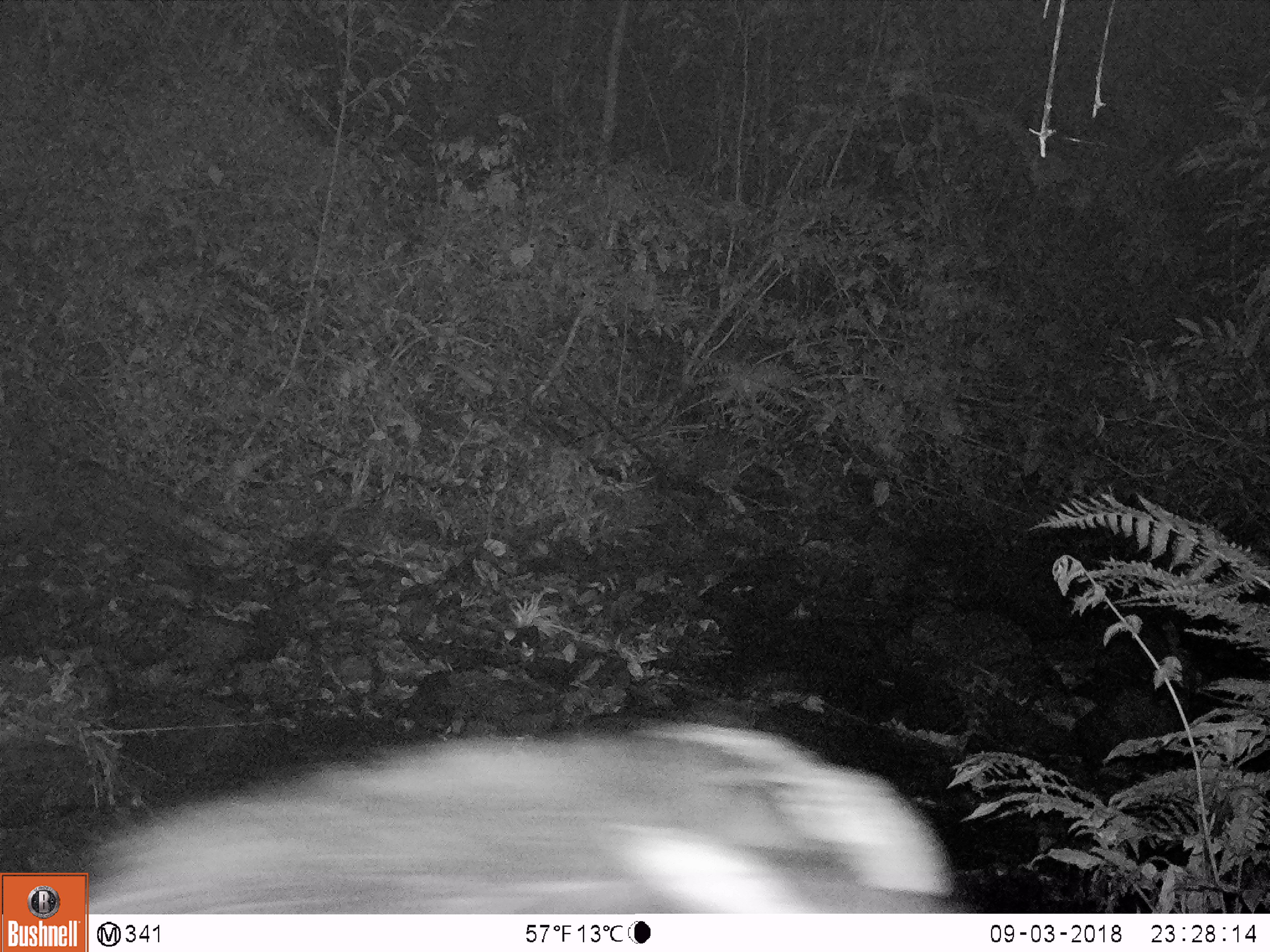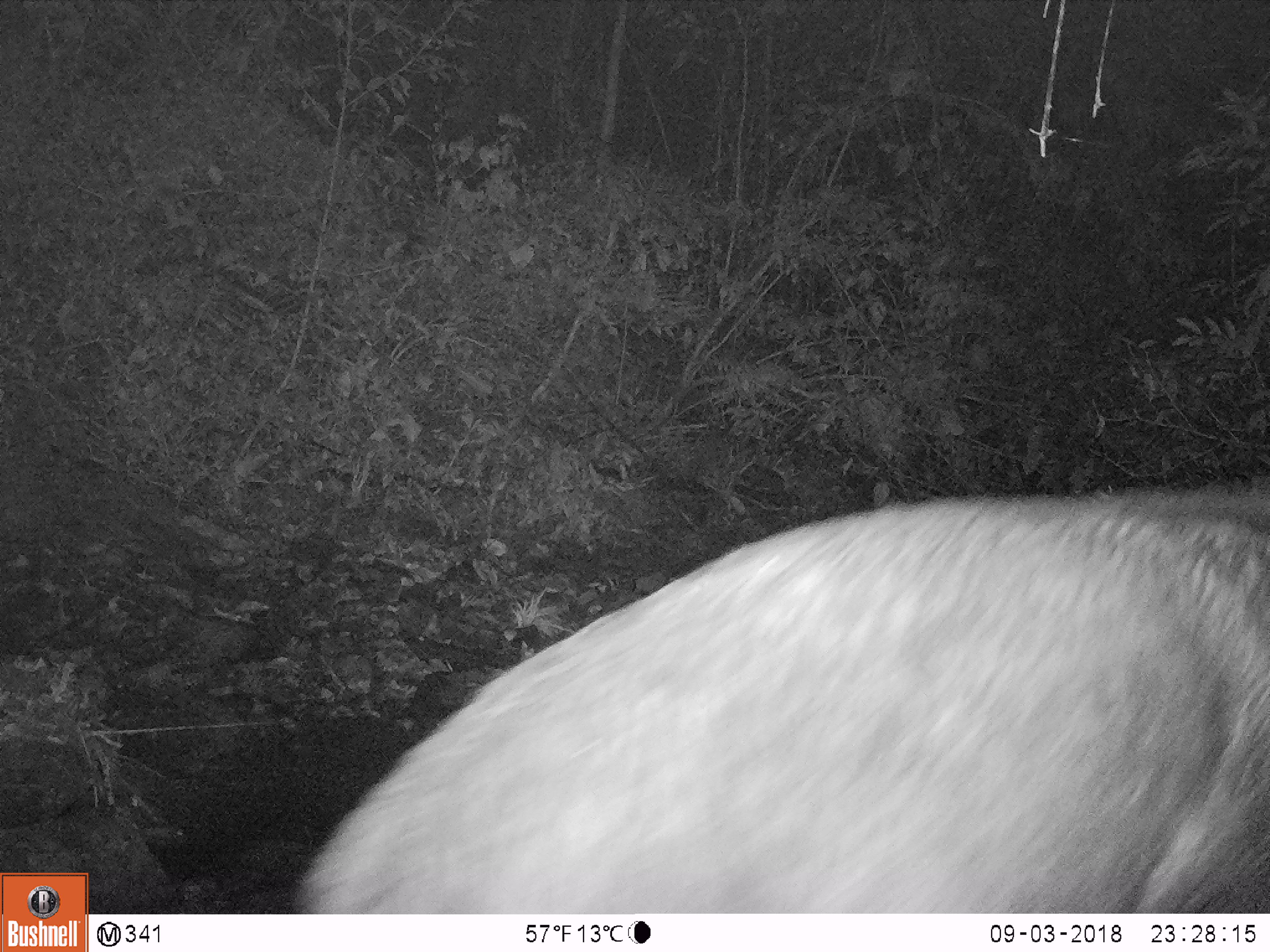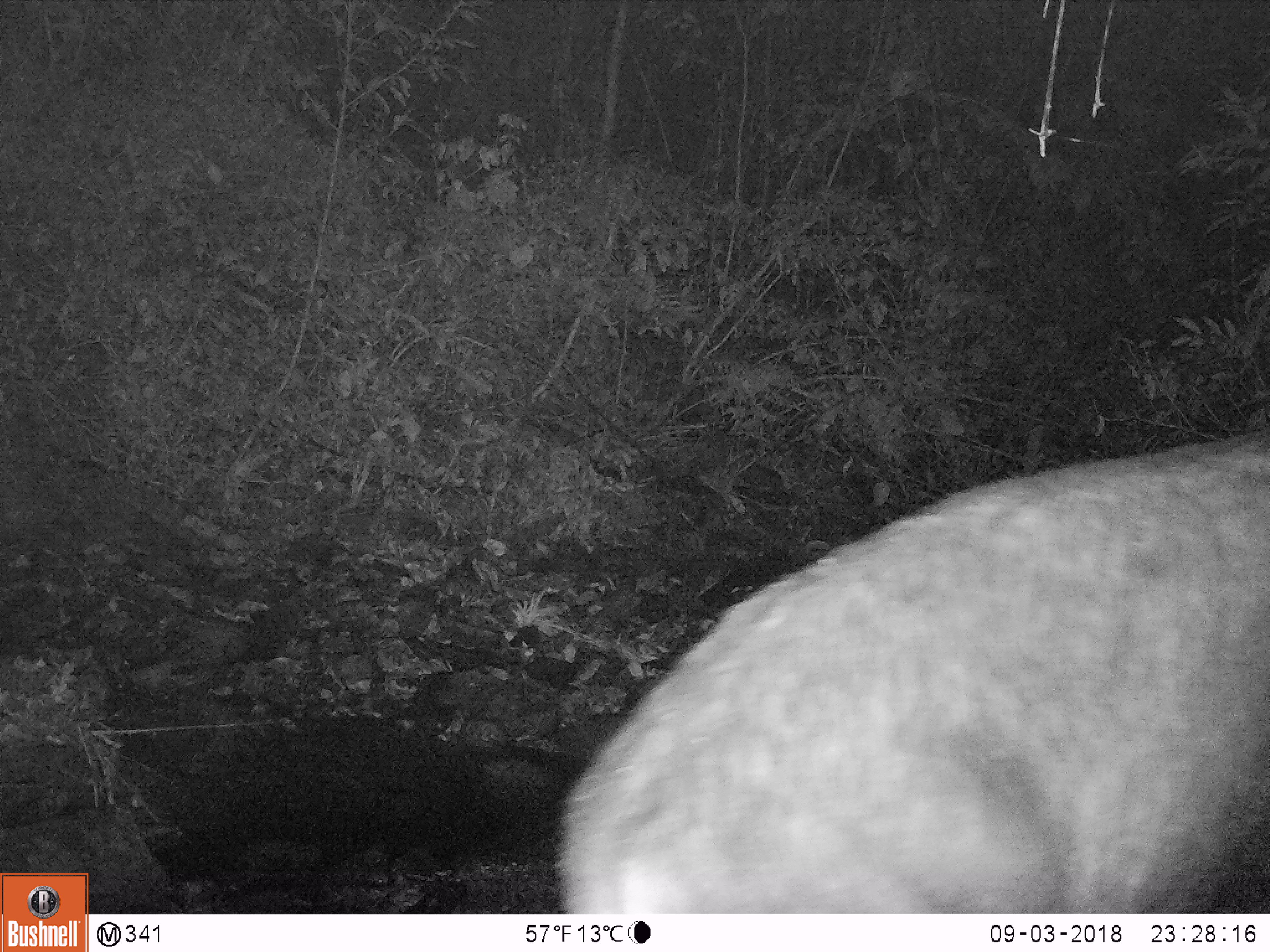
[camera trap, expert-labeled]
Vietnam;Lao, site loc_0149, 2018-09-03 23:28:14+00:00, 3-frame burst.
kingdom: Animalia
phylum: Chordata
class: Mammalia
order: Artiodactyla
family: Bovidae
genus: Capricornis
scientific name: Capricornis sumatraensis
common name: chinese serow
Chinese serow (Capricornis sumatraensis). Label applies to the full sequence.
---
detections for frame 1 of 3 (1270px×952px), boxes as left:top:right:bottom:
chinese serow: 85:724:952:911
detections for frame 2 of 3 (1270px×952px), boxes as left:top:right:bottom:
chinese serow: 304:482:1266:912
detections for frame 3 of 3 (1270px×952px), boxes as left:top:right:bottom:
chinese serow: 549:437:1267:913